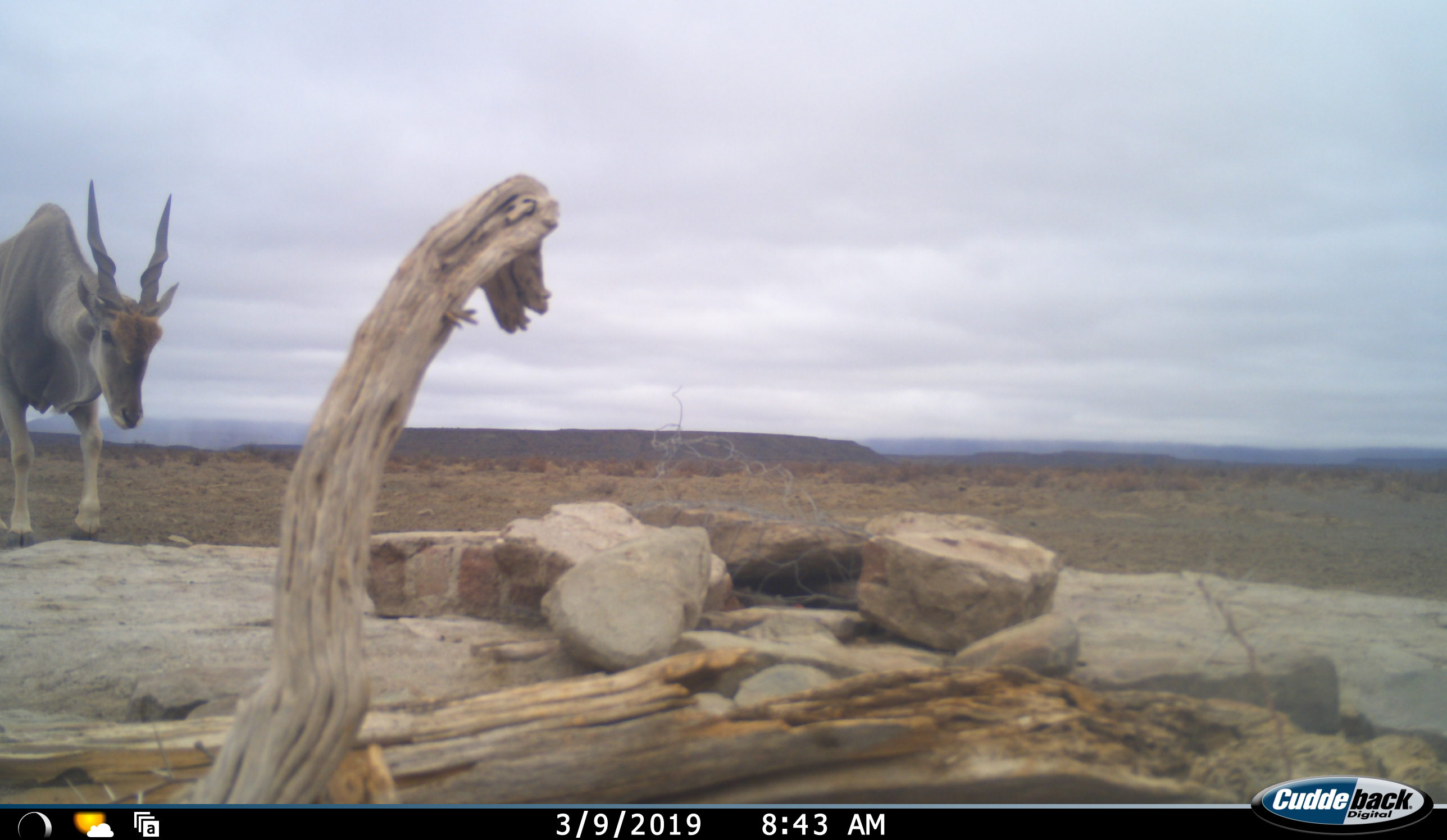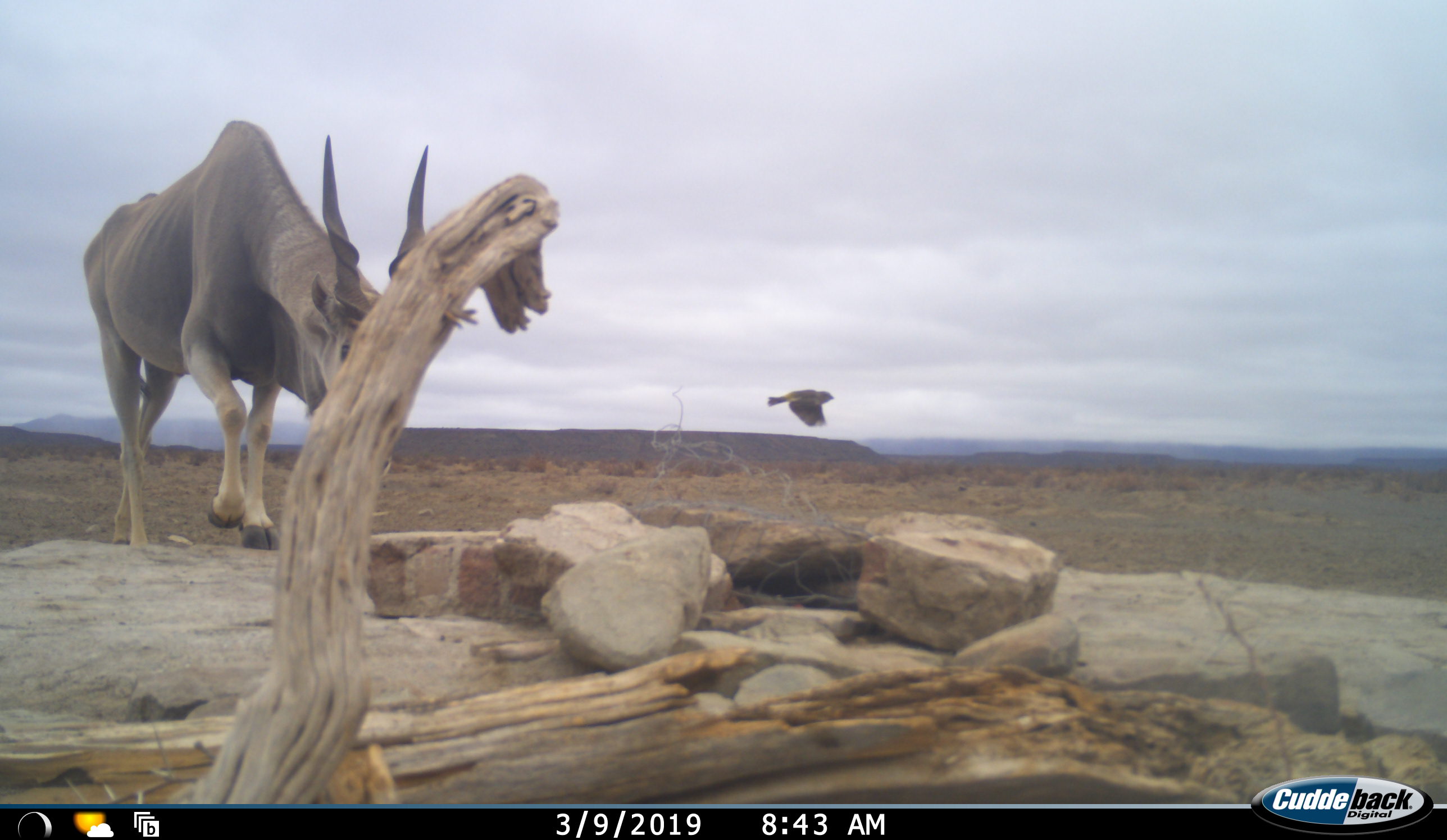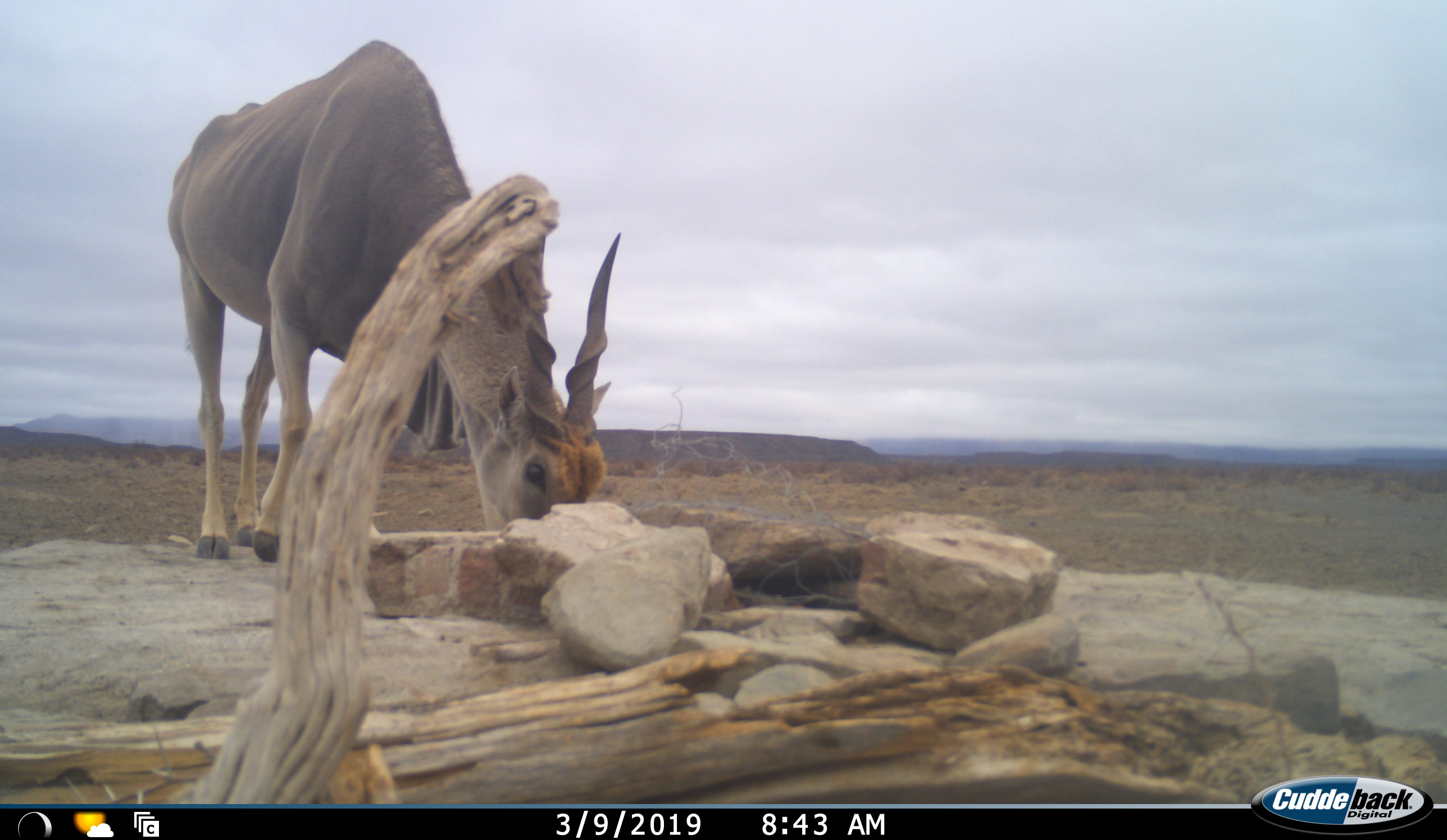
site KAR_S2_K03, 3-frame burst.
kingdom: Animalia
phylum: Chordata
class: Aves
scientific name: Aves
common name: bird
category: birdother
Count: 1.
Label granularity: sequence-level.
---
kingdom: Animalia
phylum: Chordata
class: Mammalia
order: Artiodactyla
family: Bovidae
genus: Tragelaphus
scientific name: Tragelaphus oryx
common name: eland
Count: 1.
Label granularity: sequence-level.